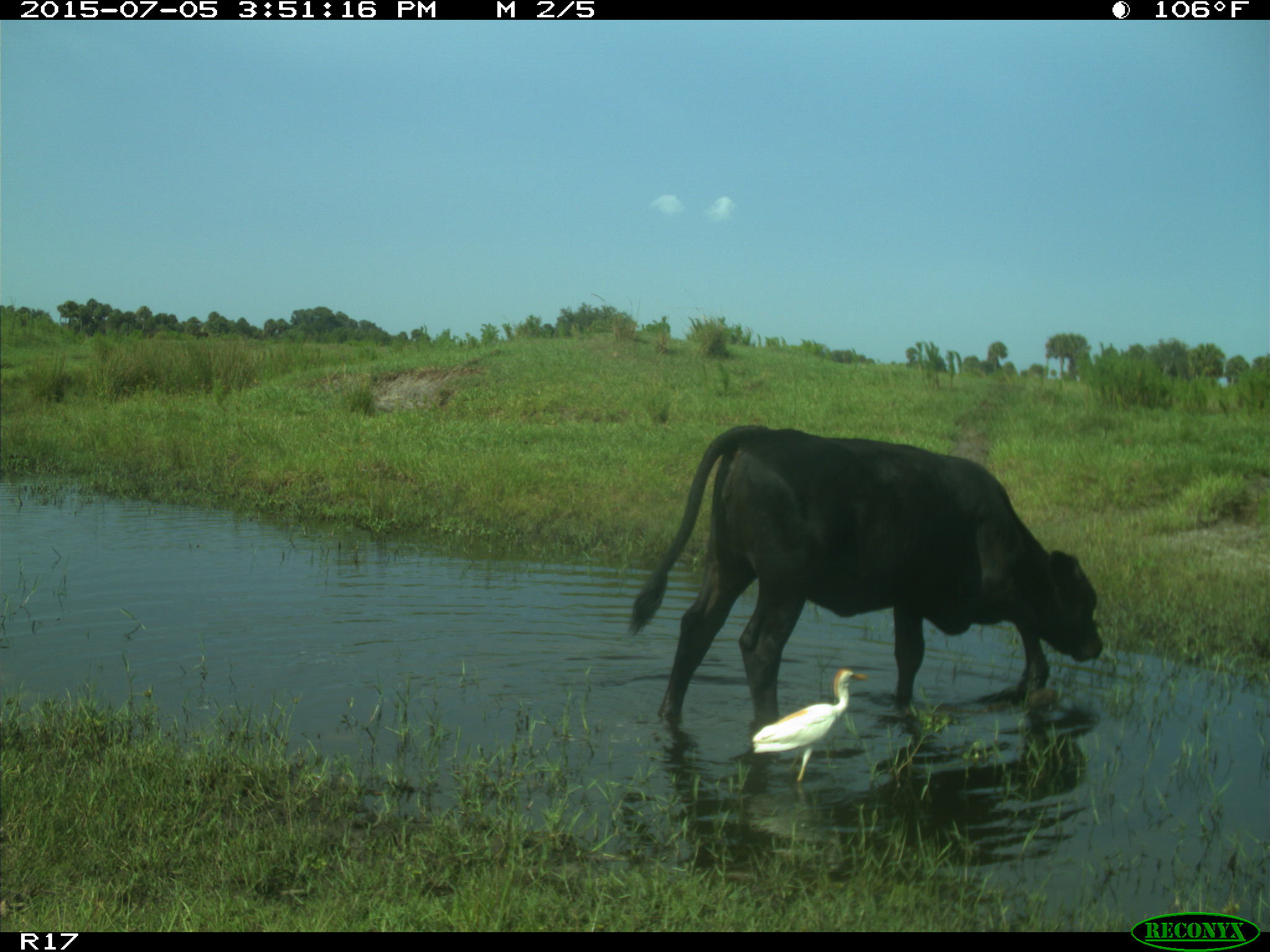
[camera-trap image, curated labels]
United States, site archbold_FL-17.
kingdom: Animalia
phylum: Chordata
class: Mammalia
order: Artiodactyla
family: Bovidae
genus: Bos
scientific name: Bos taurus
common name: domestic cow